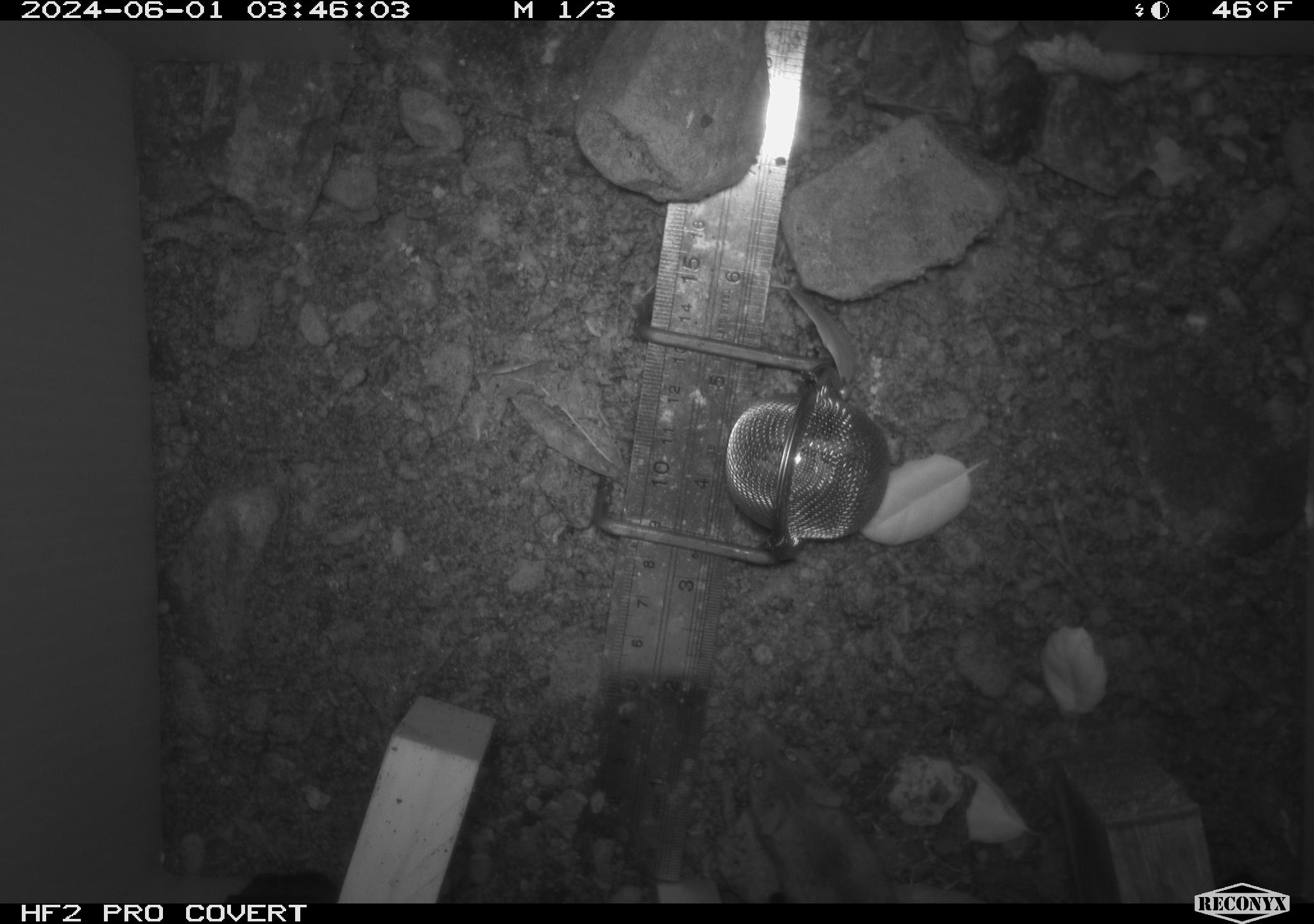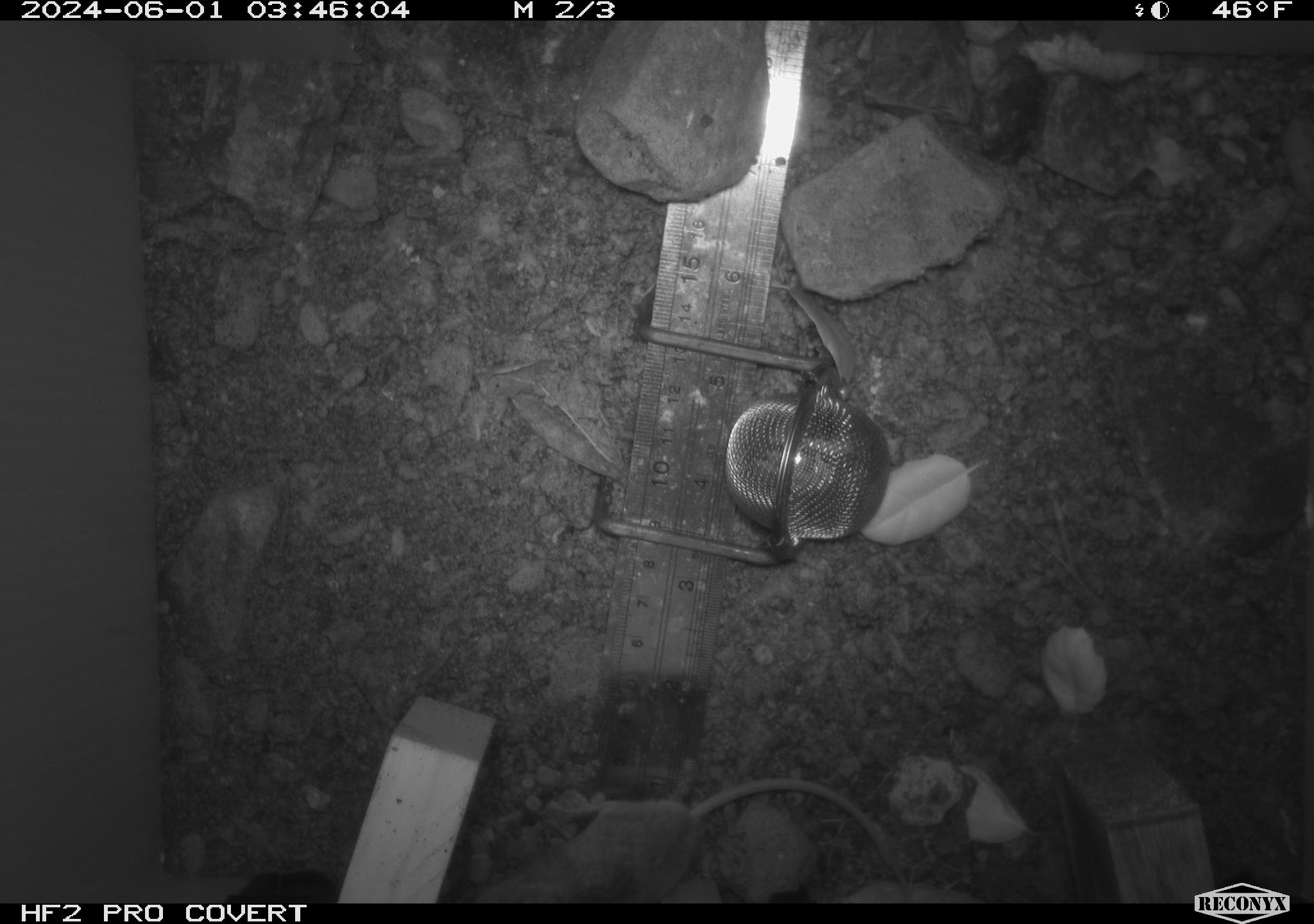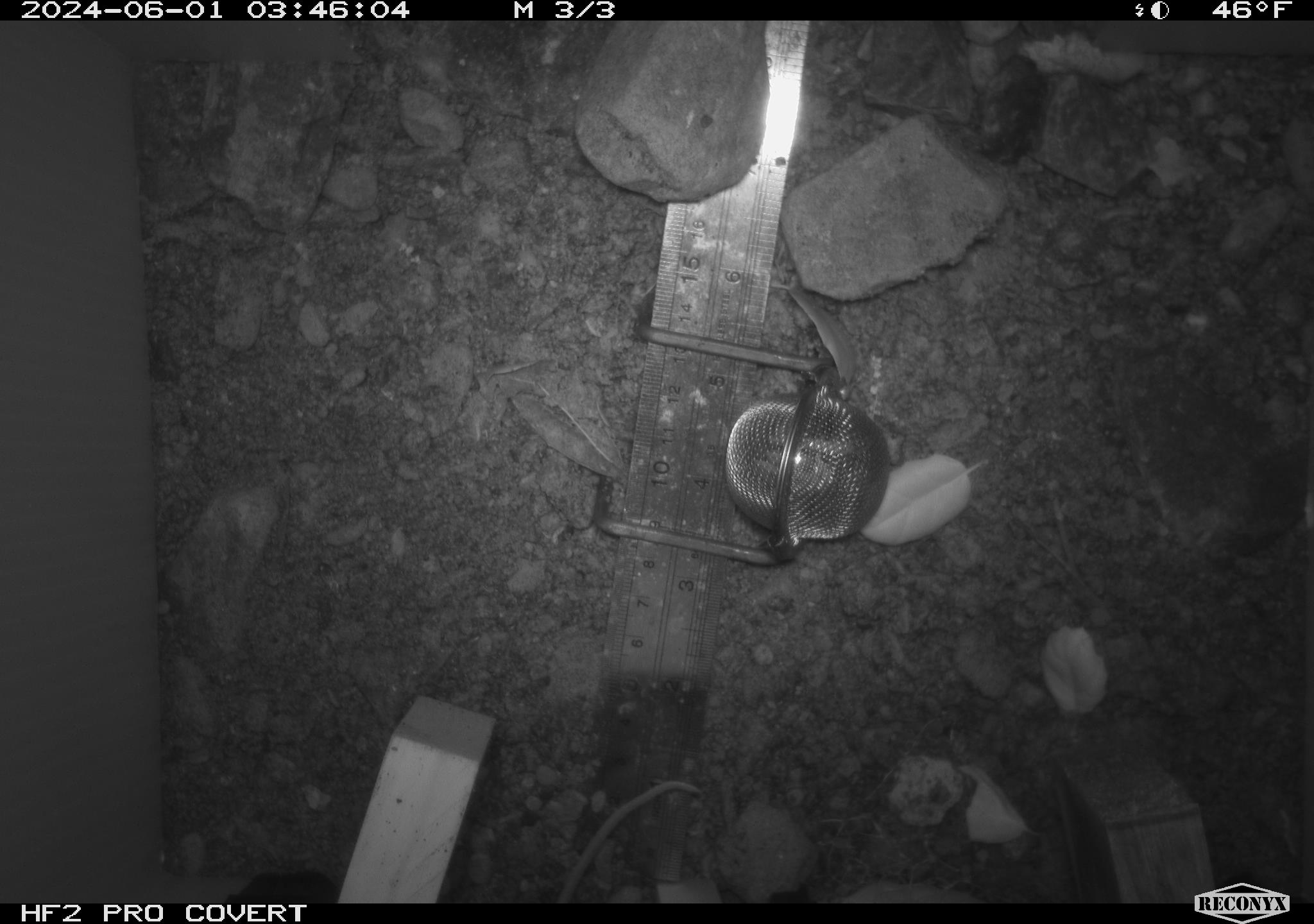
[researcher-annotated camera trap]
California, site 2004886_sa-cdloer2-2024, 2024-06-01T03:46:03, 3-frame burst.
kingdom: Animalia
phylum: Chordata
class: Mammalia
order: Rodentia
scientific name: Rodentia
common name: mouse species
Mouse species (Rodentia).